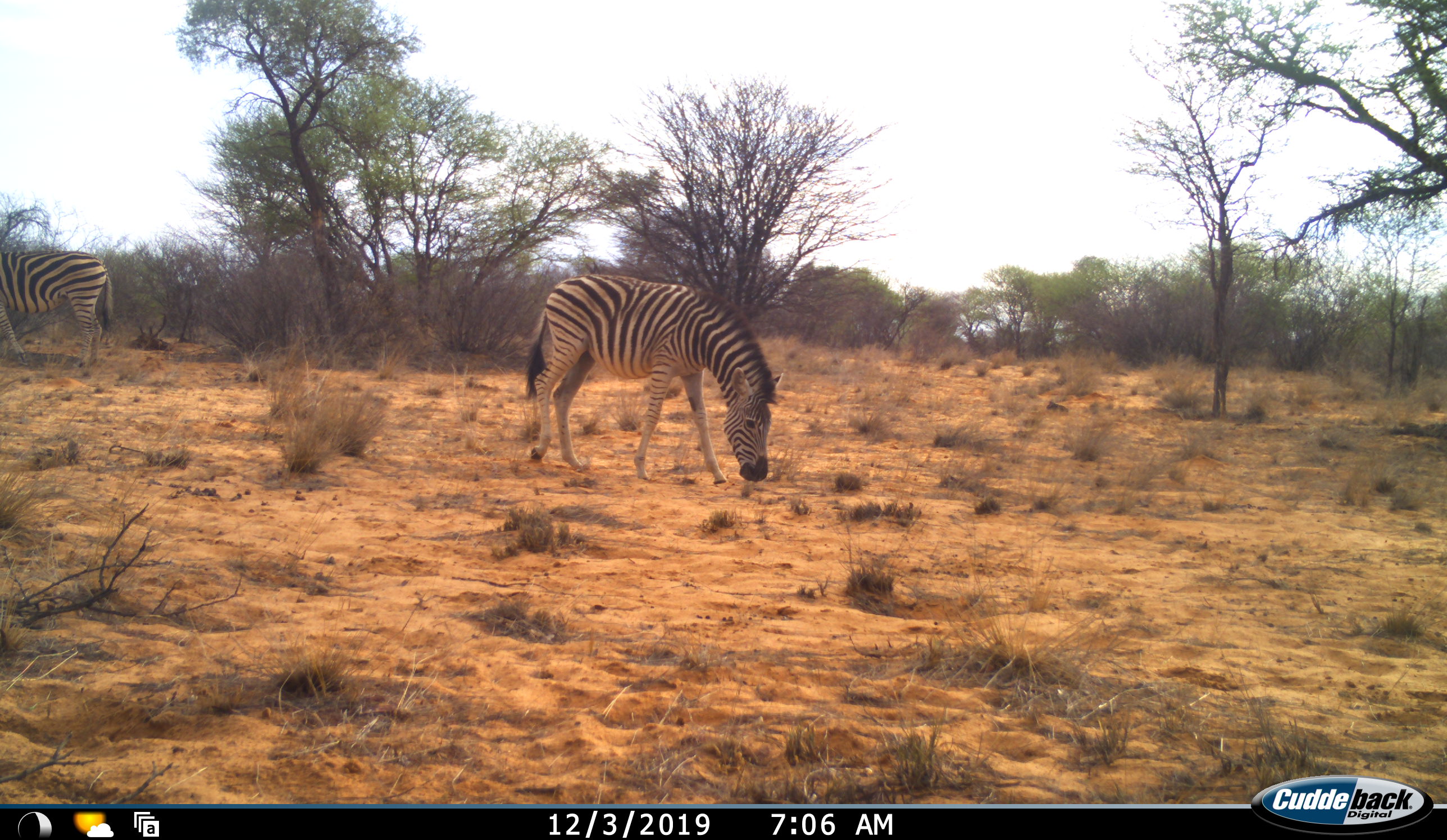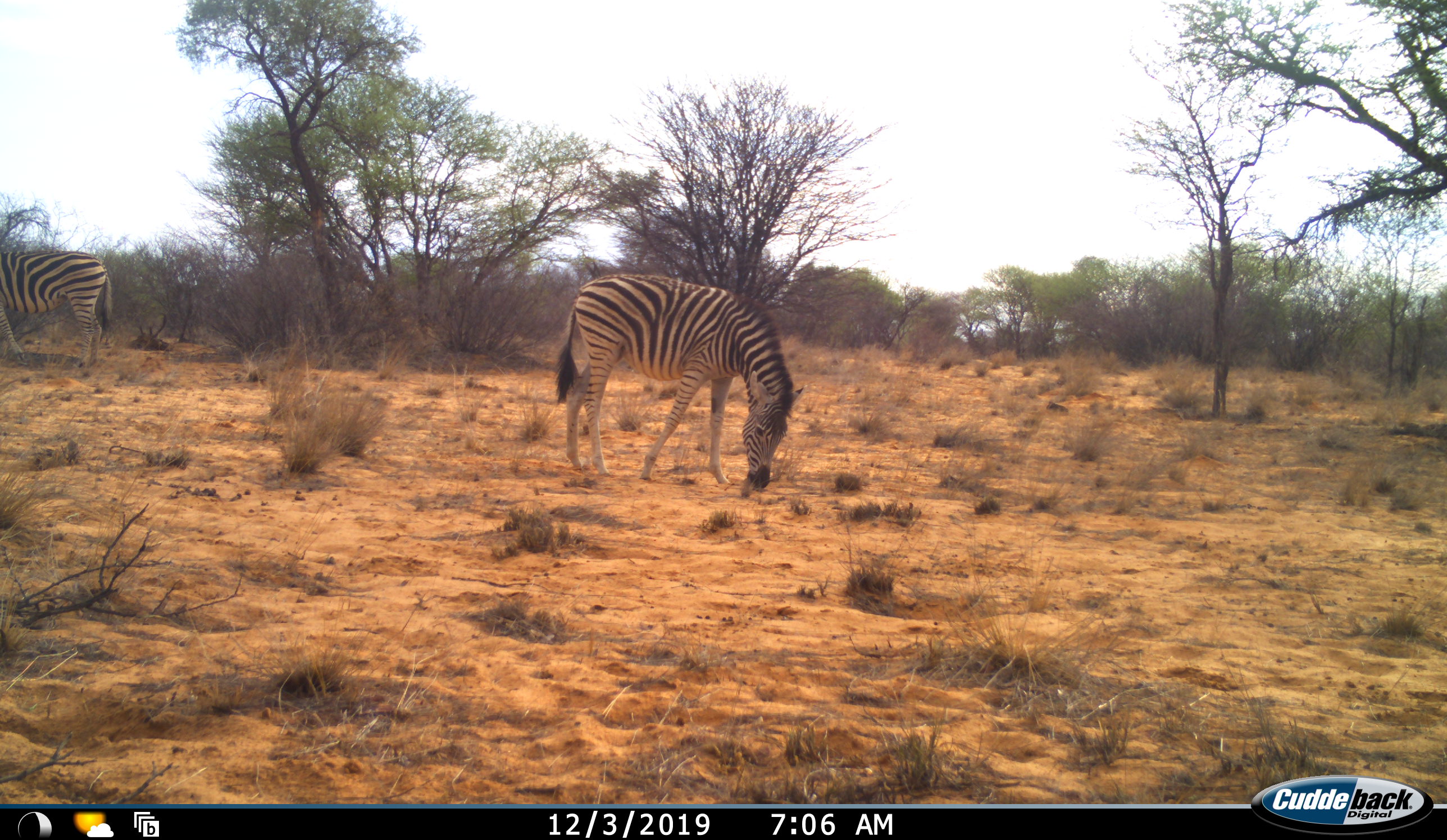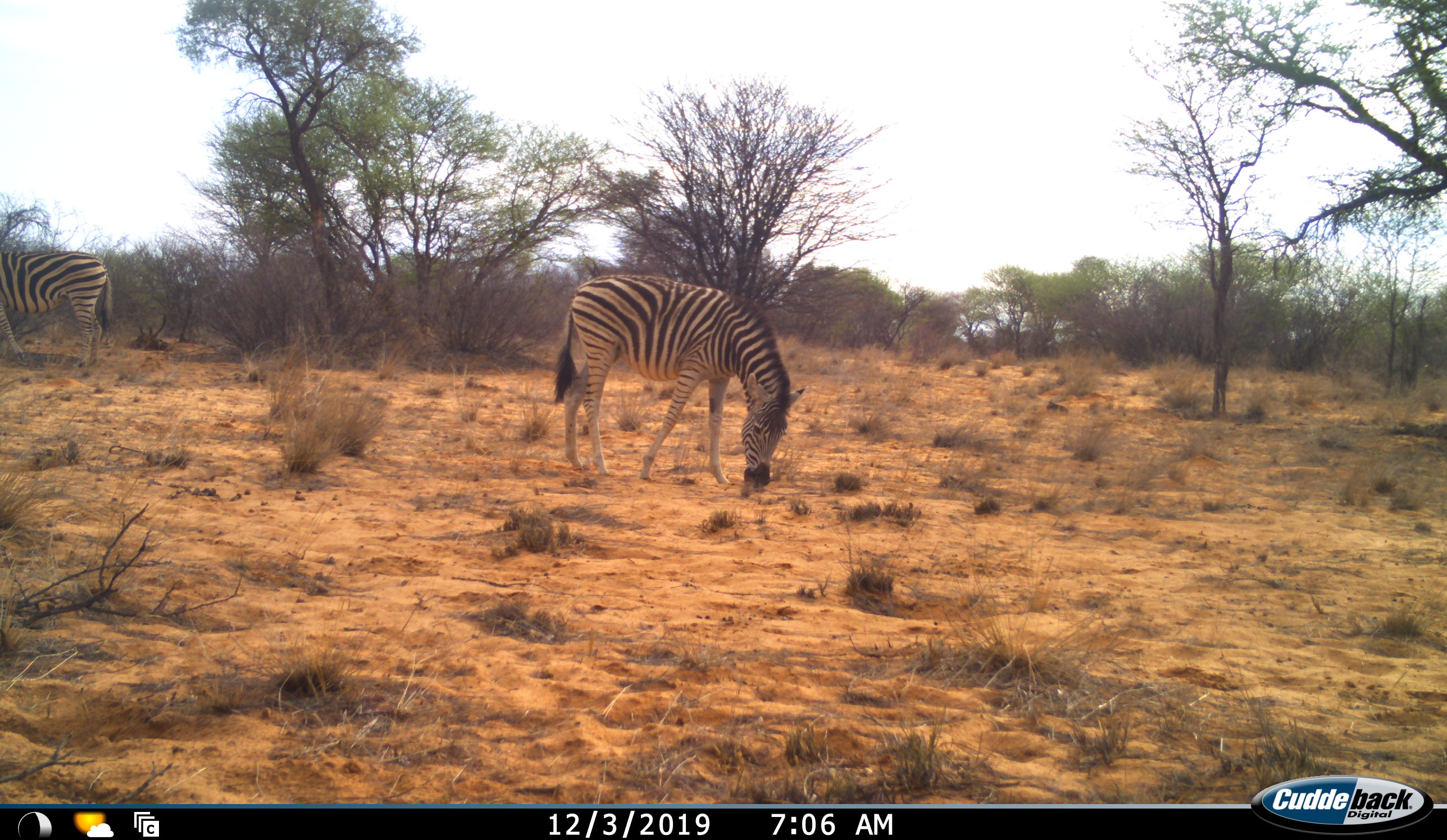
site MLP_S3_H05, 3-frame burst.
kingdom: Animalia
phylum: Chordata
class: Mammalia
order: Perissodactyla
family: Equidae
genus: Equus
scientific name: Equus quagga burchellii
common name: burchell's zebra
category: zebraburchells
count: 2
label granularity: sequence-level